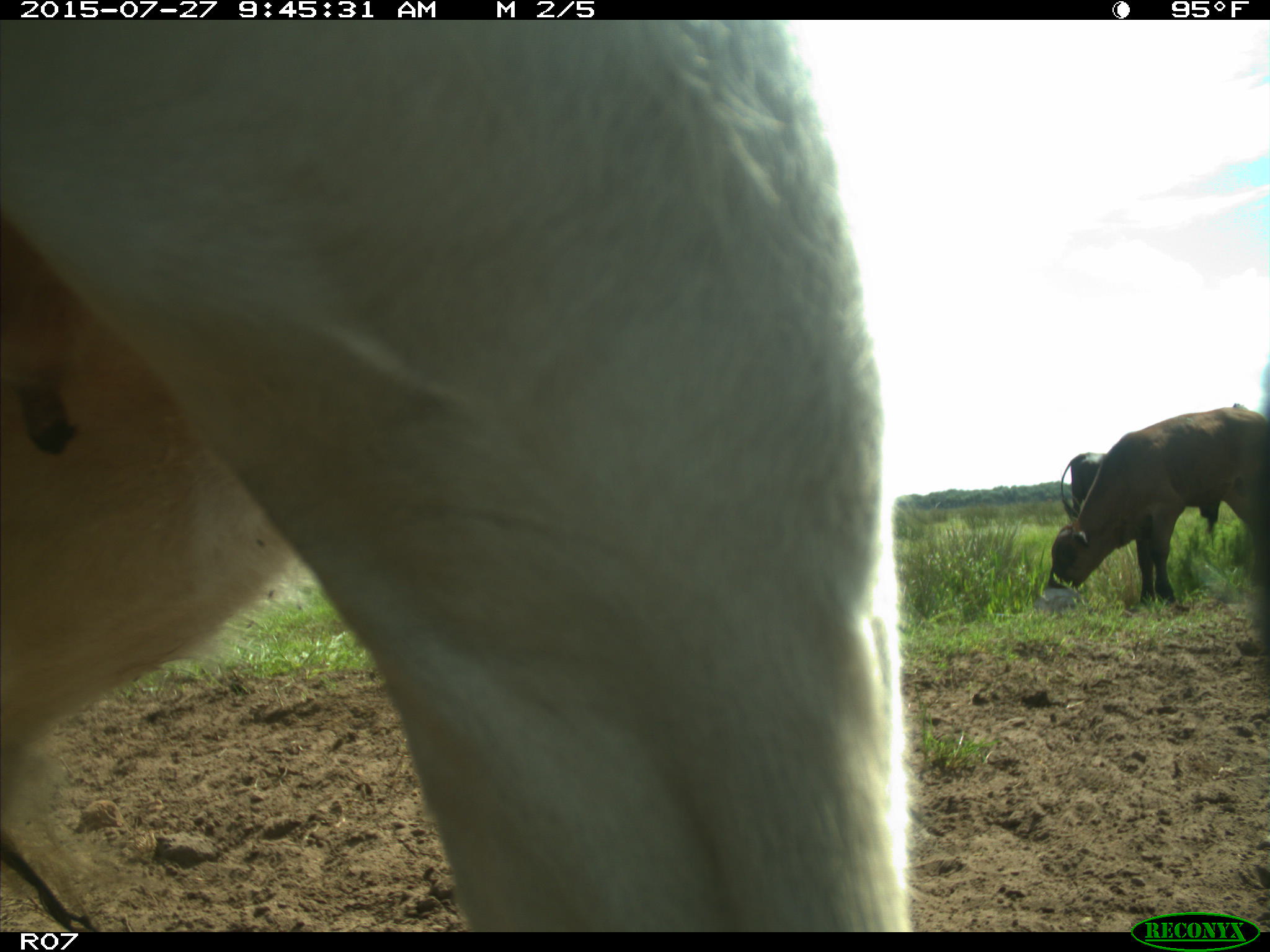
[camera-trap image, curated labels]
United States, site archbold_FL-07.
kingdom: Animalia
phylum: Chordata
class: Mammalia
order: Artiodactyla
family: Bovidae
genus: Bos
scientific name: Bos taurus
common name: domestic cow